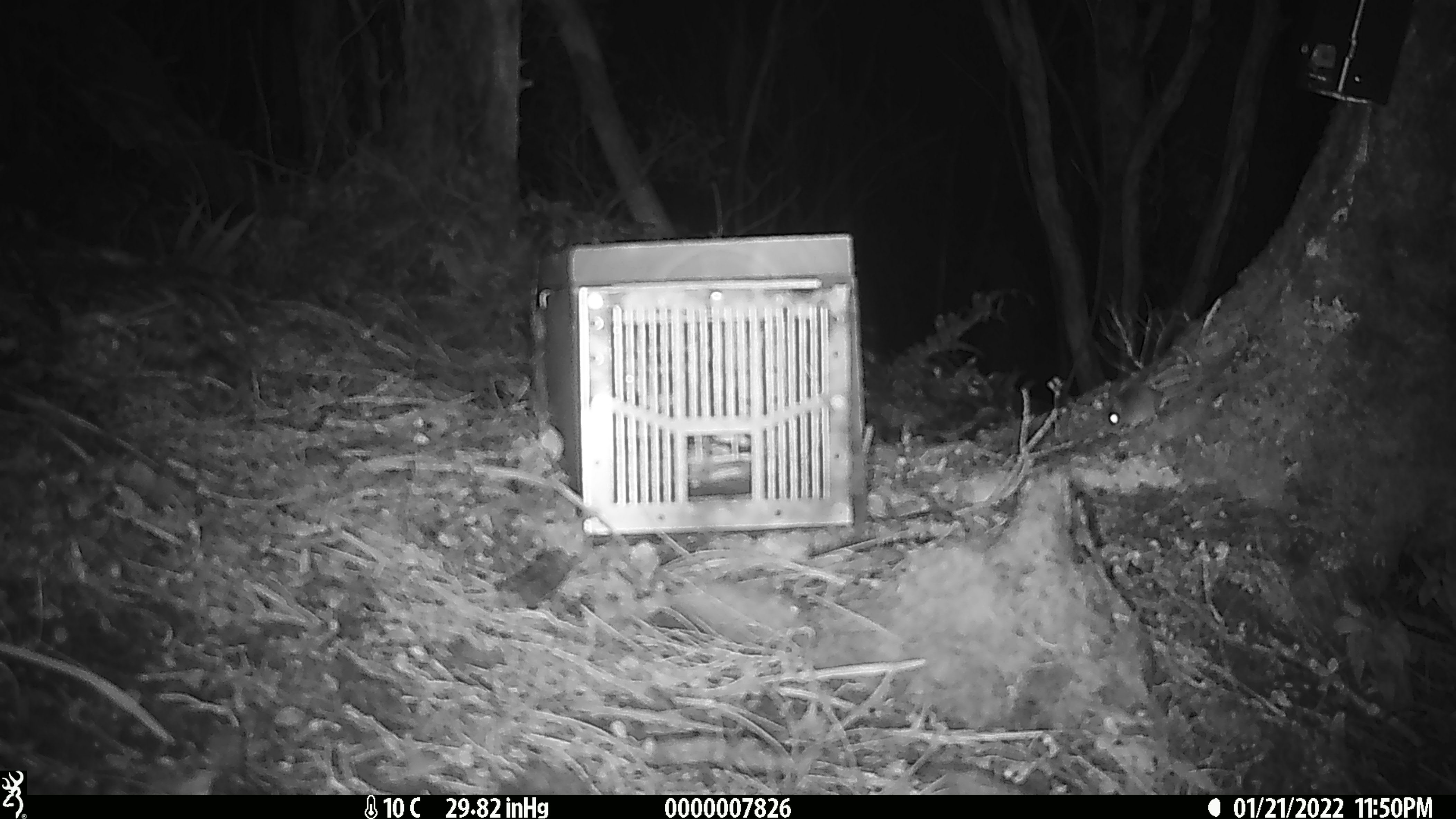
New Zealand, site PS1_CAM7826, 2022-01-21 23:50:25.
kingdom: Animalia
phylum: Chordata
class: Mammalia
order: Rodentia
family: Muridae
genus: Mus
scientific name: Mus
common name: mouse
Mouse (Mus).